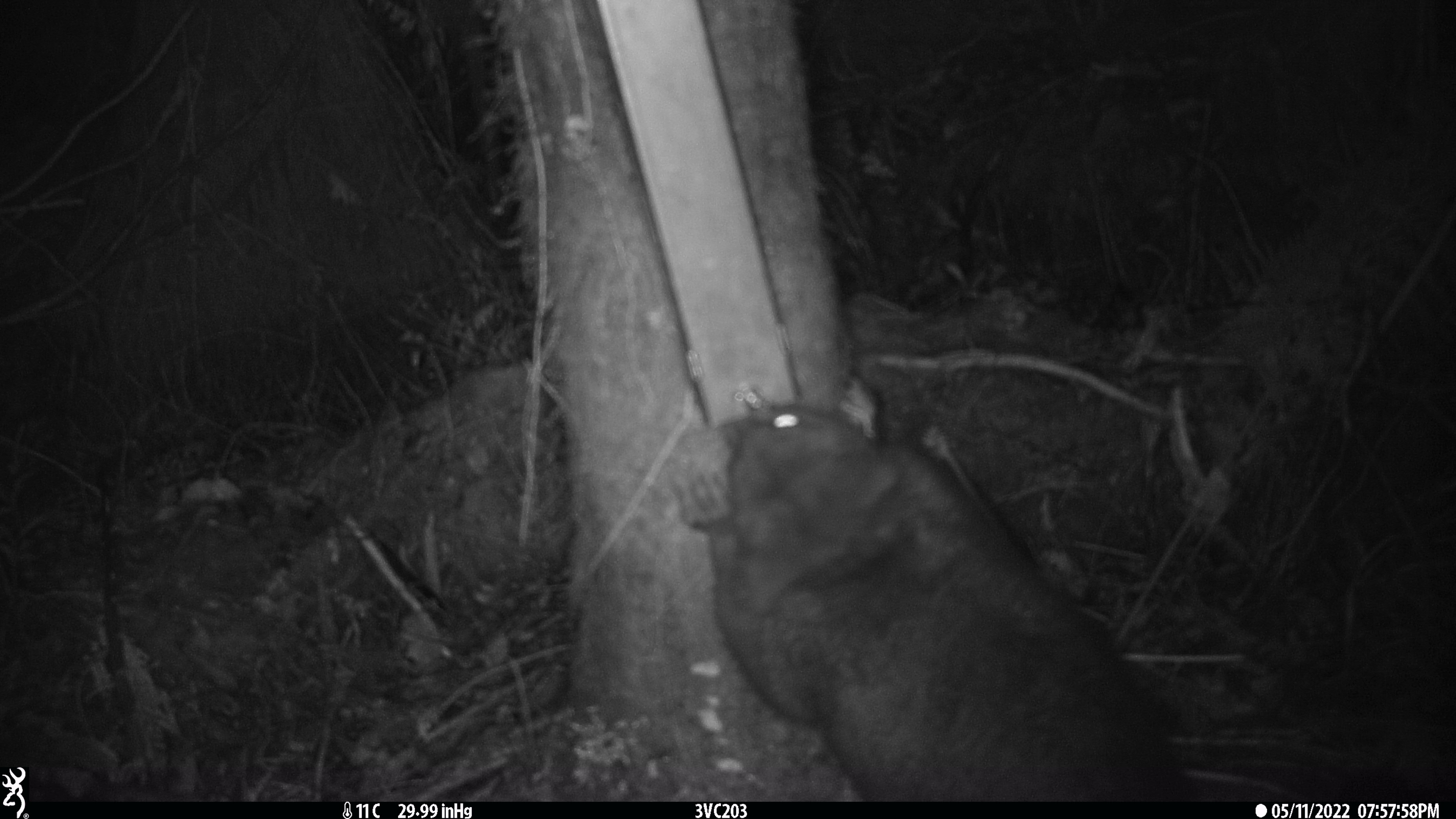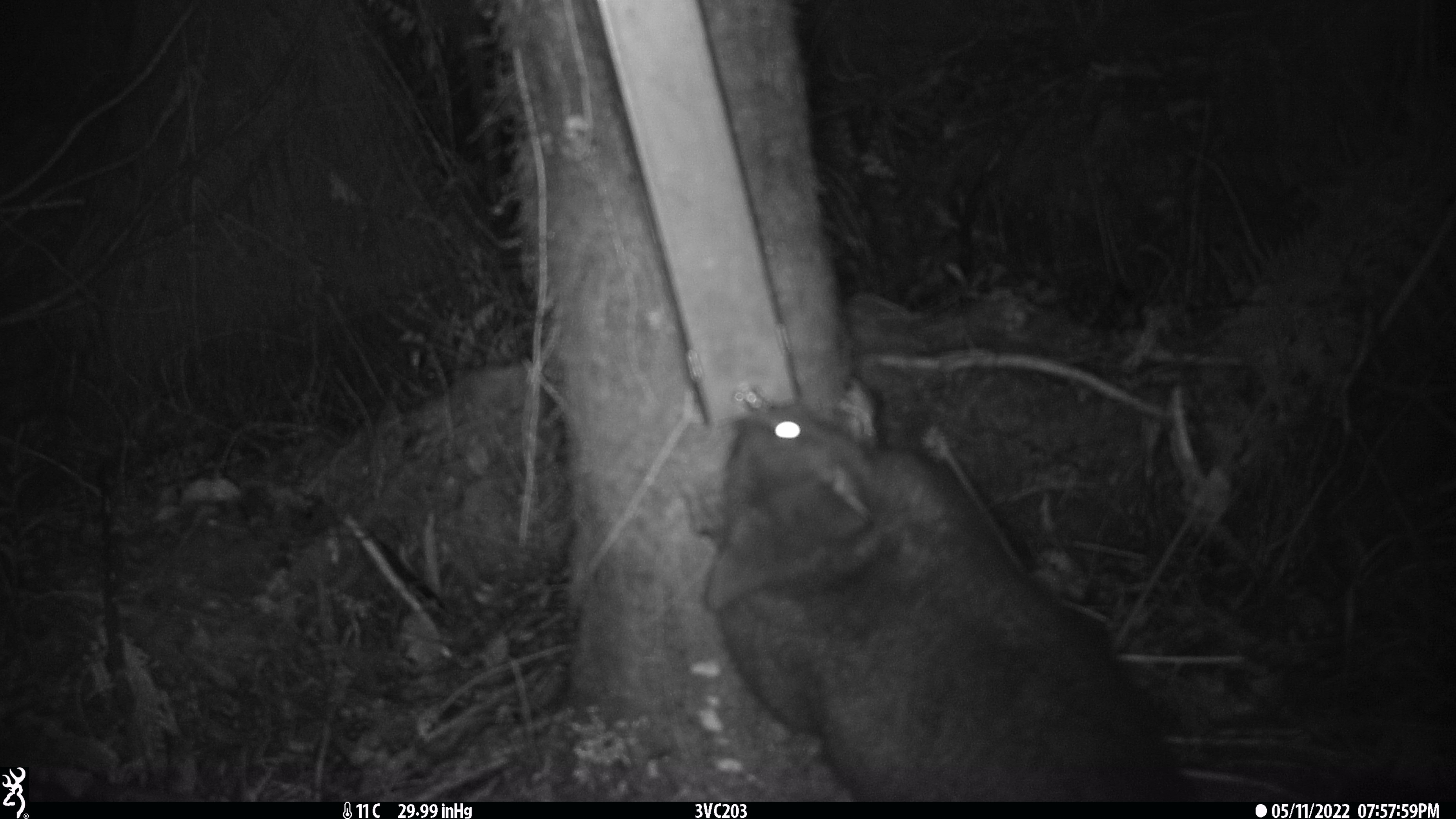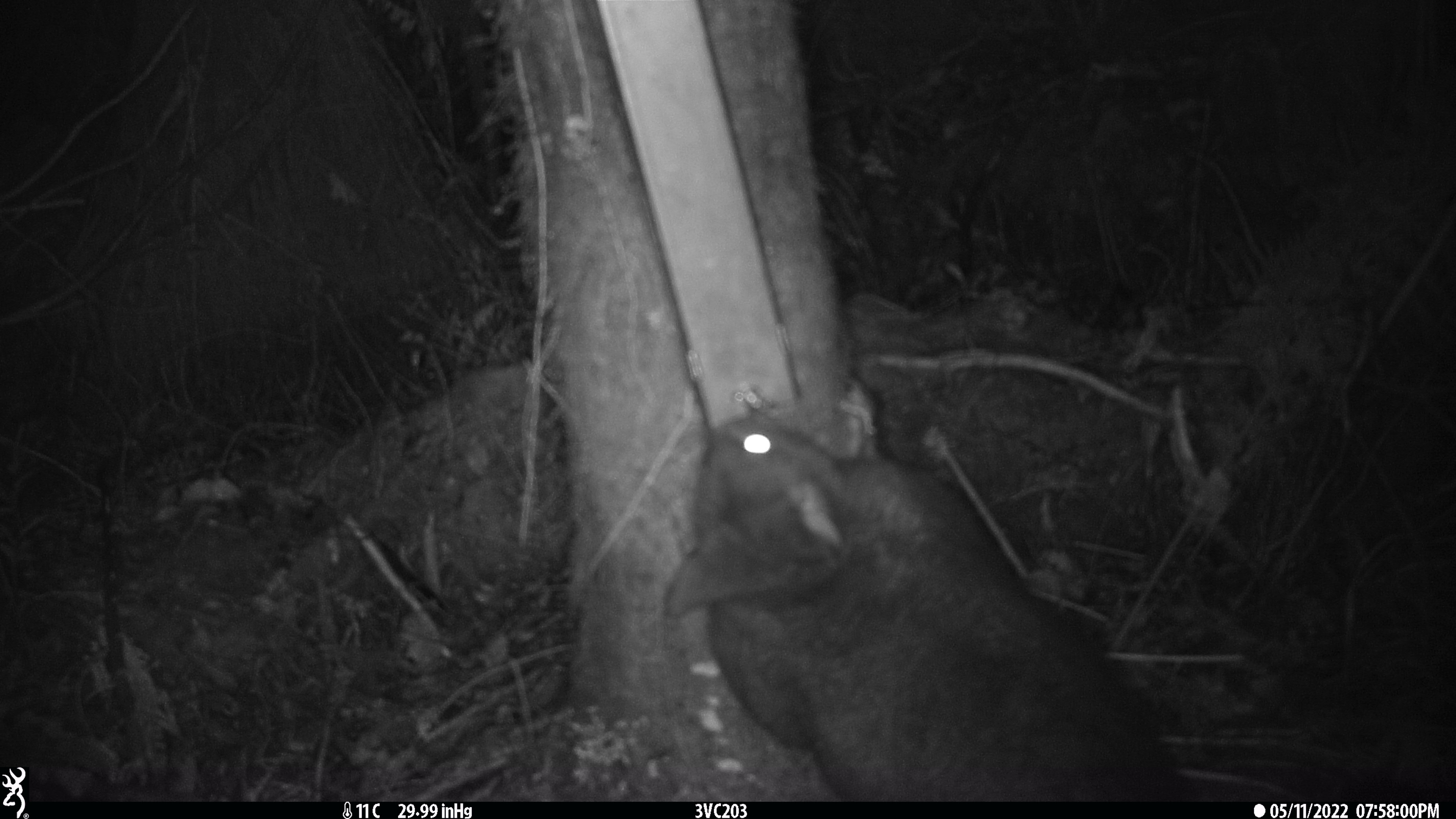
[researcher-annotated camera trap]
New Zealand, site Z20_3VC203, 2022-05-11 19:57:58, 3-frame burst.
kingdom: Animalia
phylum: Chordata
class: Mammalia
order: Diprotodontia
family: Phalangeridae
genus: Trichosurus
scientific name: Trichosurus vulpecula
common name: common brushtail possum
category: possum